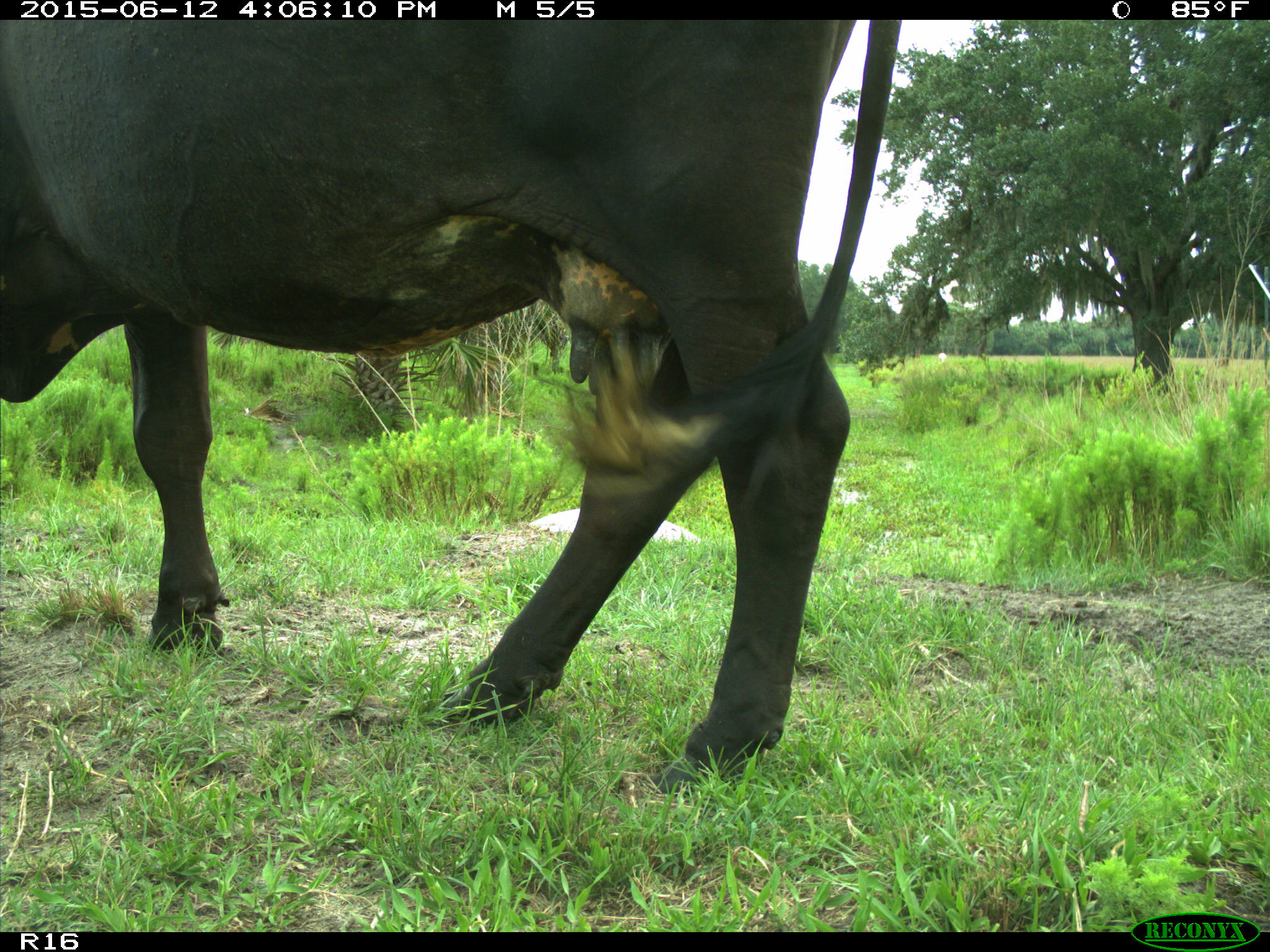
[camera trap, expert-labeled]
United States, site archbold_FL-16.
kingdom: Animalia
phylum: Chordata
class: Mammalia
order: Artiodactyla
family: Bovidae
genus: Bos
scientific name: Bos taurus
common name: domestic cow